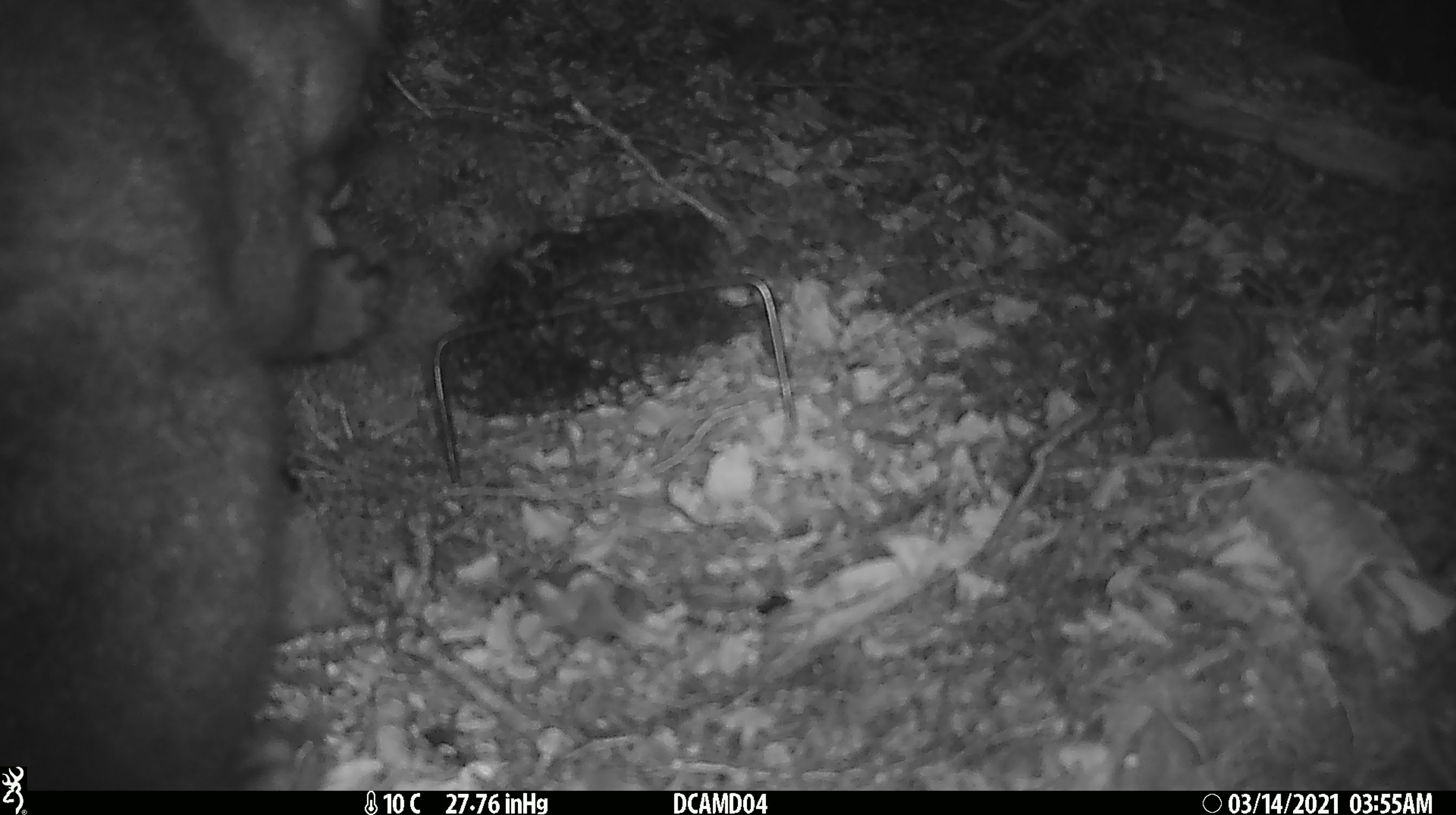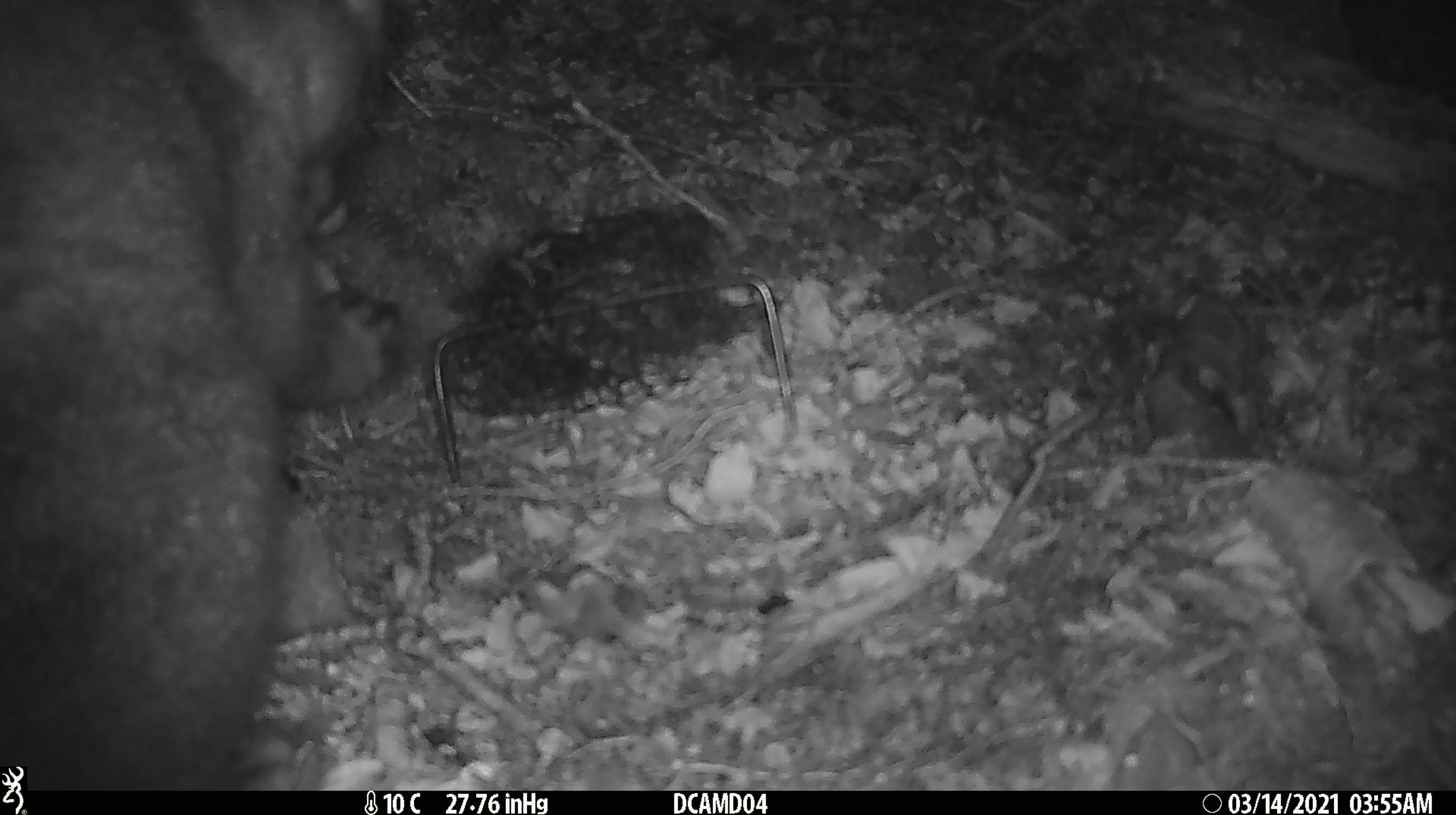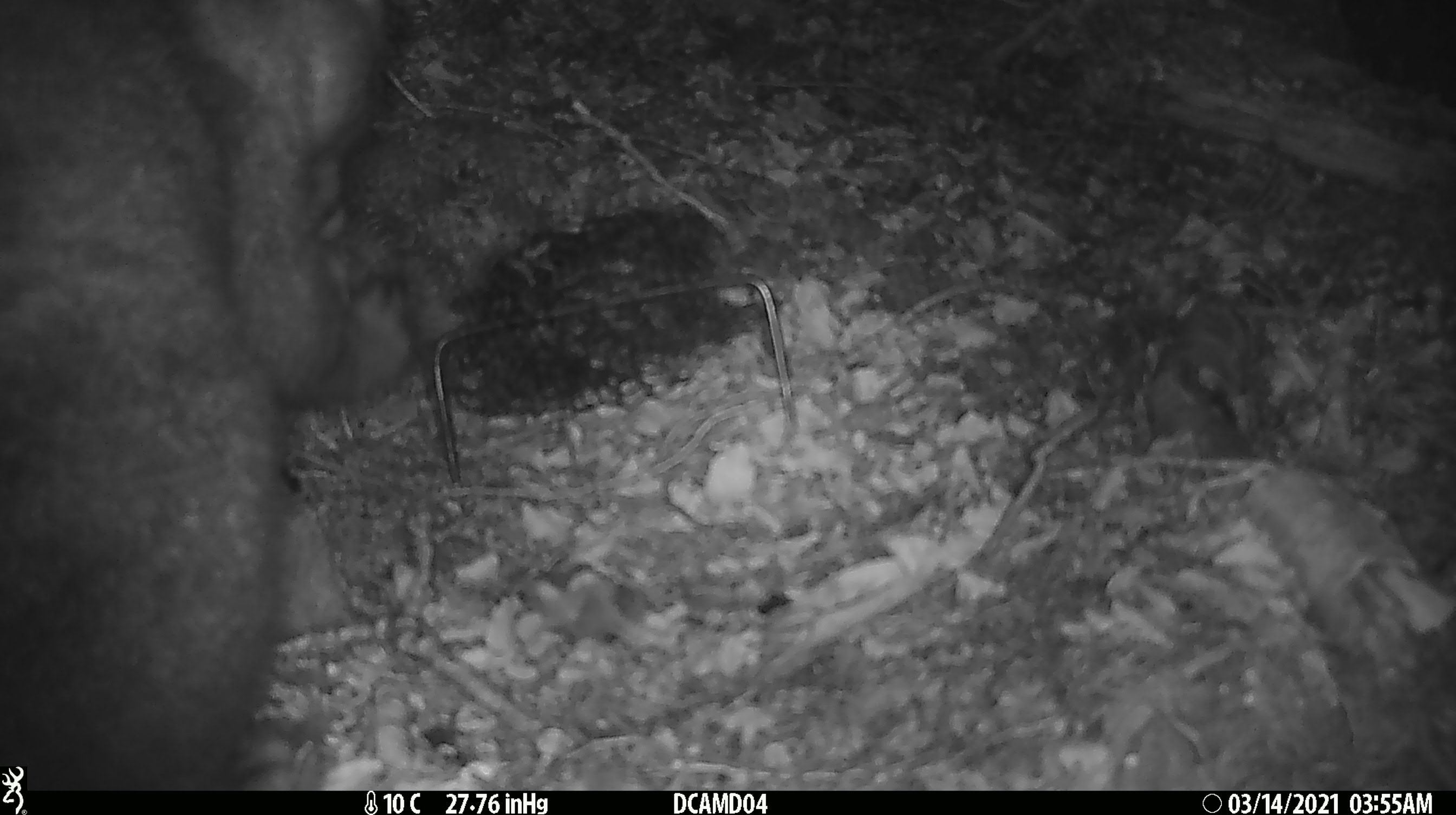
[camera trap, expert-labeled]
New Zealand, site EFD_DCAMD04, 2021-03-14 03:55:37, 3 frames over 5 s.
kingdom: Animalia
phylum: Chordata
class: Mammalia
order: Diprotodontia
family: Phalangeridae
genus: Trichosurus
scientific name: Trichosurus vulpecula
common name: common brushtail possum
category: possum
Possum (common brushtail possum) (Trichosurus vulpecula).